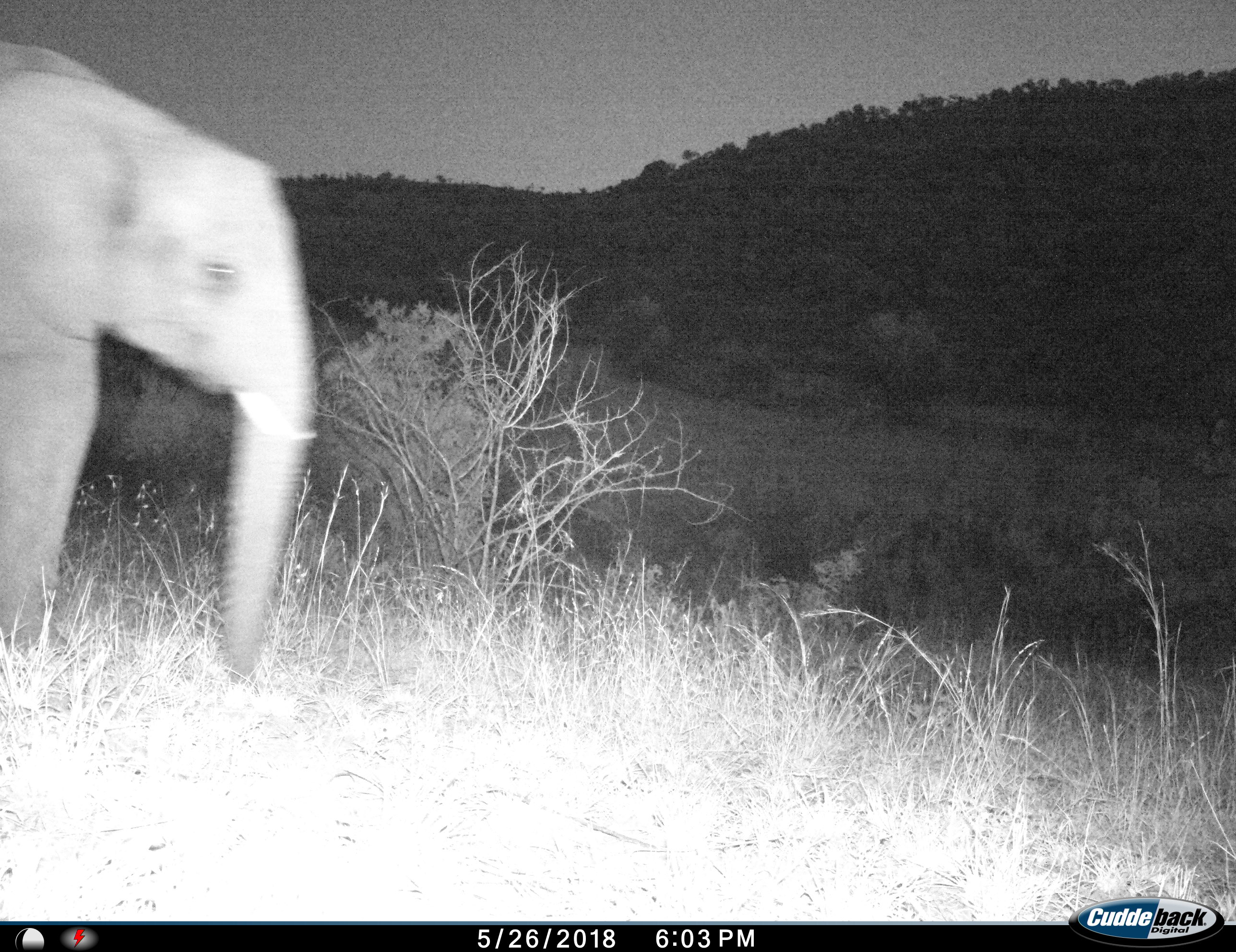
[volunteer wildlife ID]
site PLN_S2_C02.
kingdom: Animalia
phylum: Chordata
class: Mammalia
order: Proboscidea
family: Elephantidae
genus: Loxodonta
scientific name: Loxodonta africana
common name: african bush elephant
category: elephant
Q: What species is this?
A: Elephant (african bush elephant) (Loxodonta africana).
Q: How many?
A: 1.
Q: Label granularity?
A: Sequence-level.